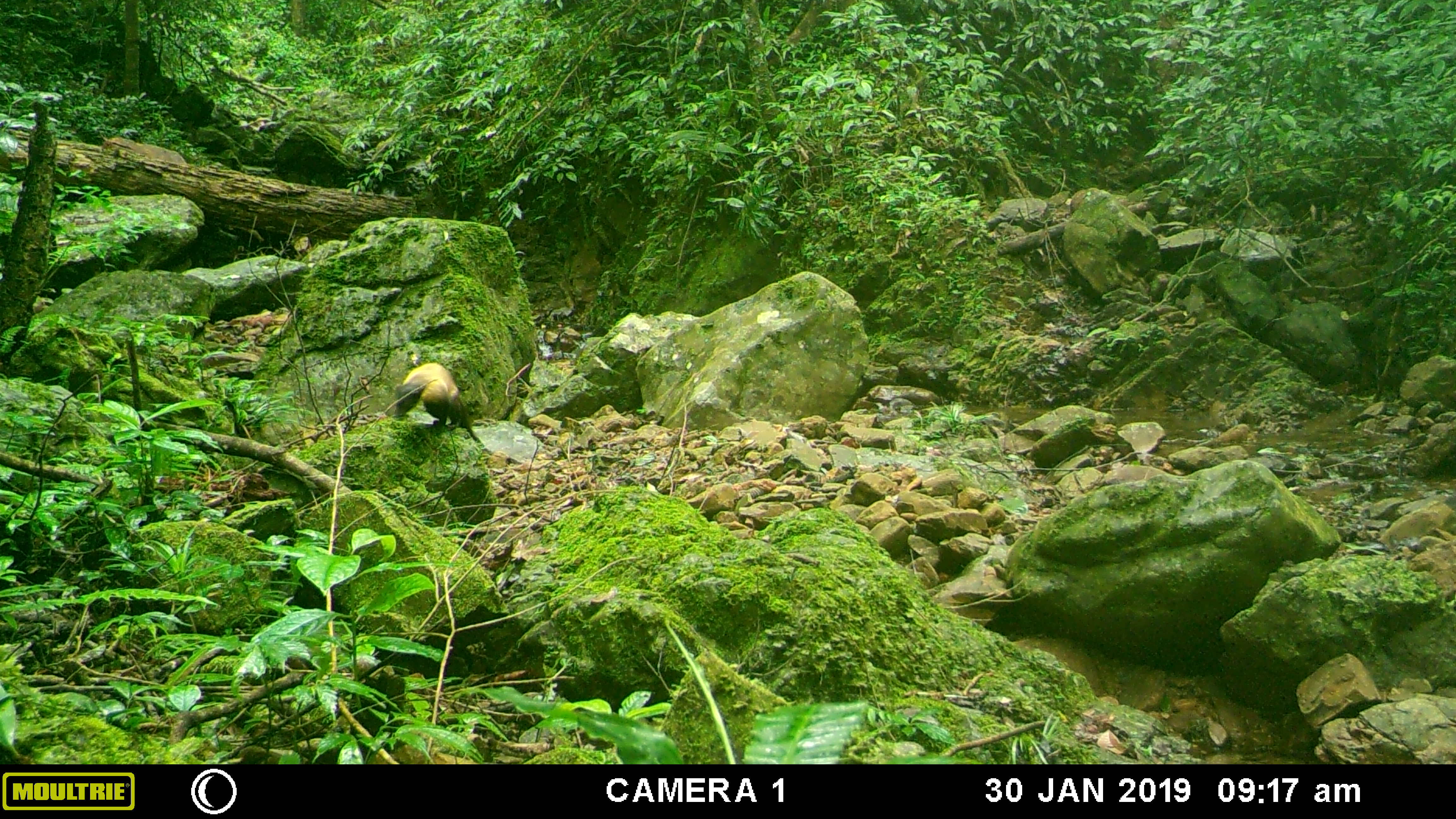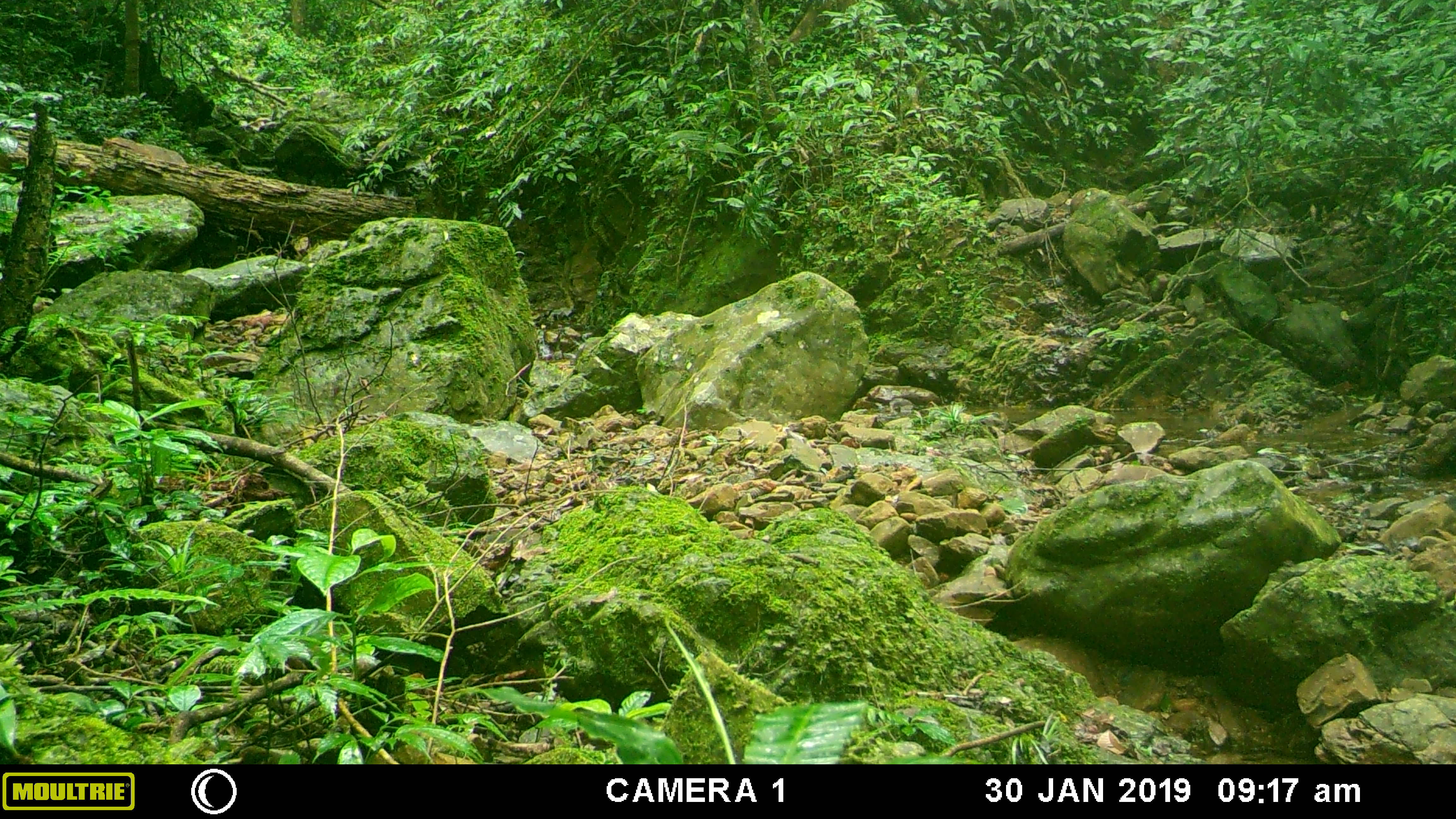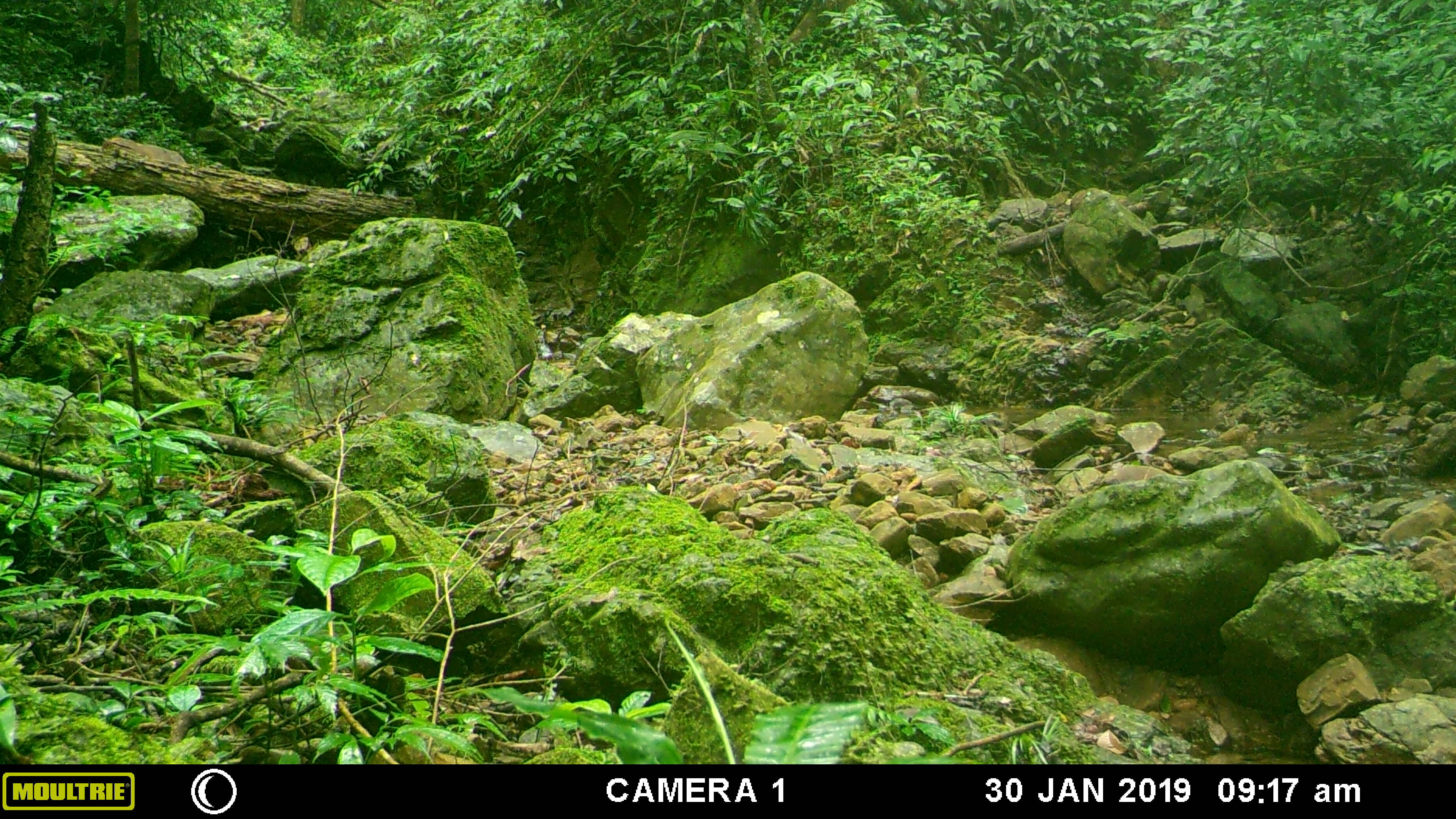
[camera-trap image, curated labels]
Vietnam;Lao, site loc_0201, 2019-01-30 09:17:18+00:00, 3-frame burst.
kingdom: Animalia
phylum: Chordata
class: Mammalia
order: Carnivora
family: Mustelidae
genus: Martes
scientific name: Martes flavigula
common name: yellow-throated marten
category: yellow throated marten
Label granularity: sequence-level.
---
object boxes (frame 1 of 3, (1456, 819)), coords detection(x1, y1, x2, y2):
yellow throated marten: detection(392, 363, 477, 441)